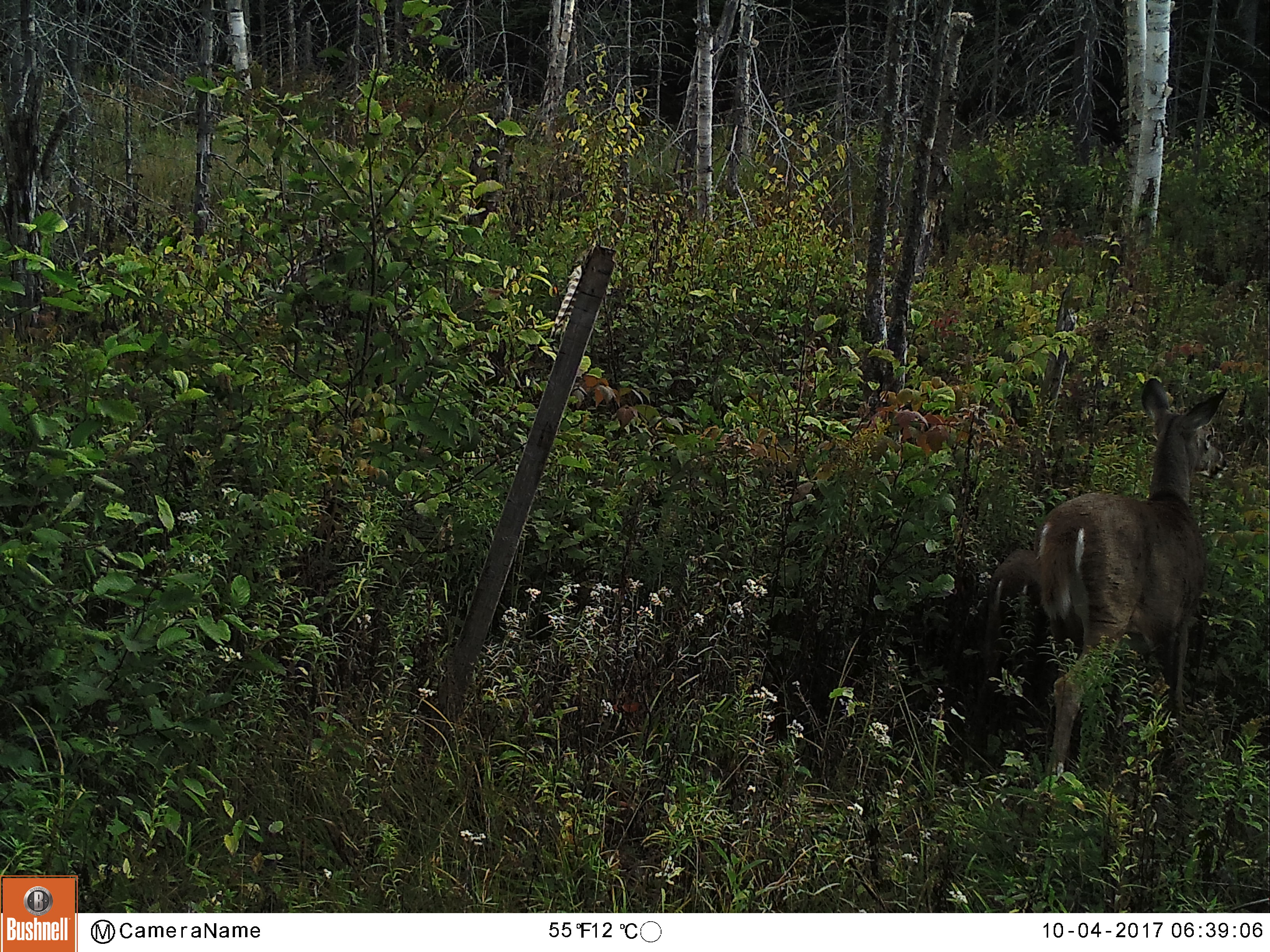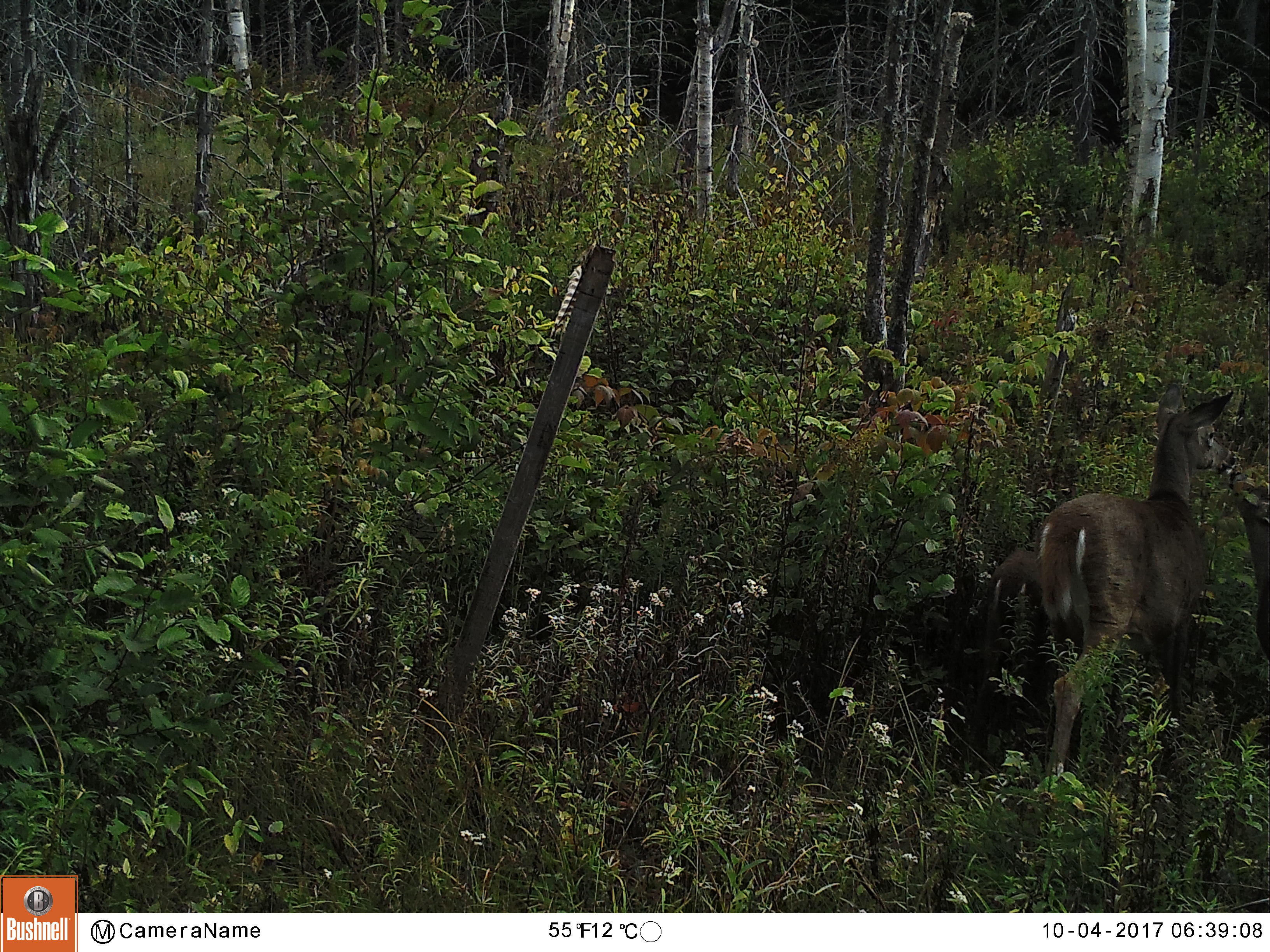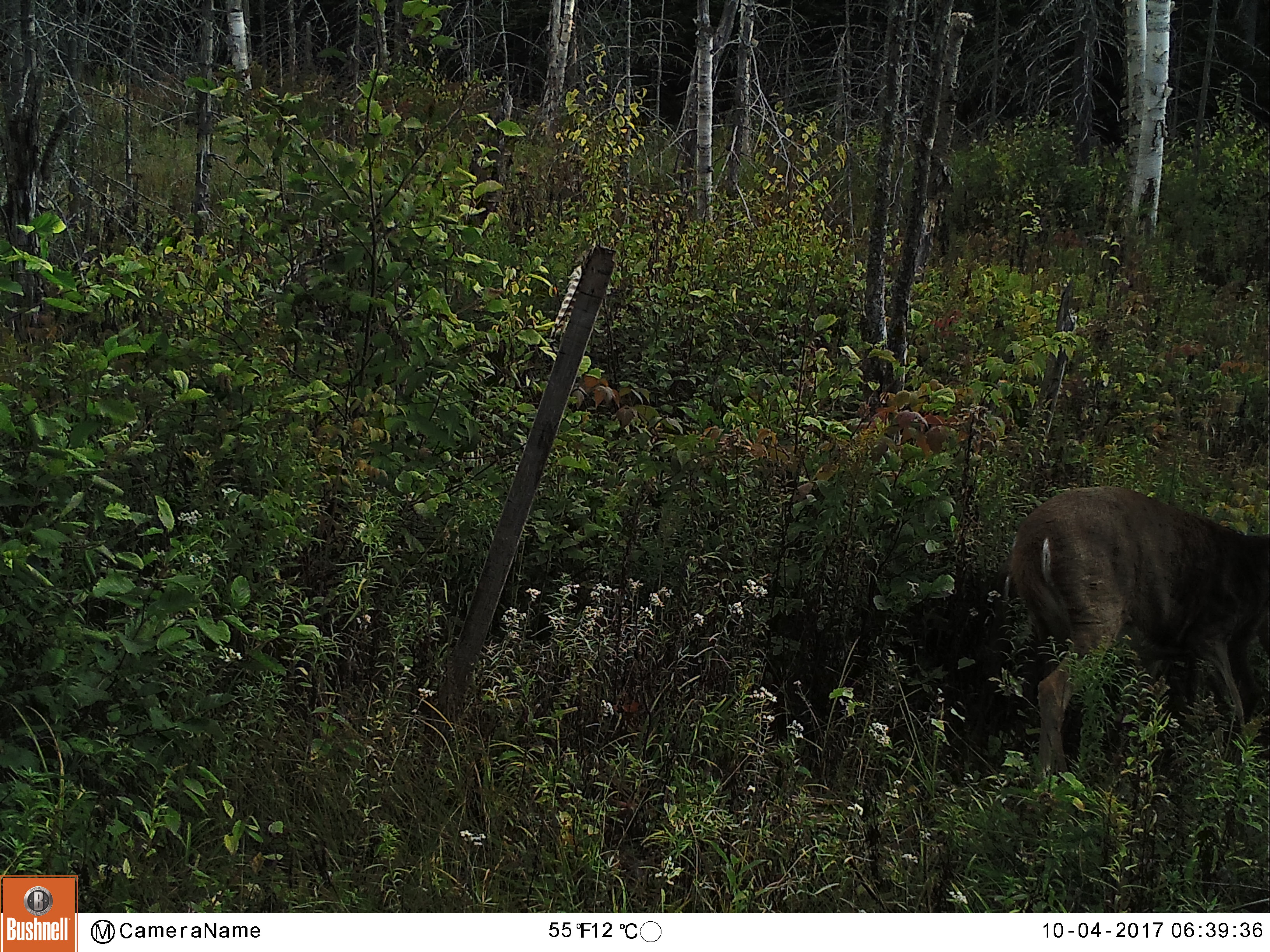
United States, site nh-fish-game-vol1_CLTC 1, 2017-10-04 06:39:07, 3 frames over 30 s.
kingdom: Animalia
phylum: Chordata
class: Mammalia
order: Artiodactyla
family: Cervidae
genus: Odocoileus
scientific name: Odocoileus virginianus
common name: white-tailed deer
White-tailed deer (Odocoileus virginianus).